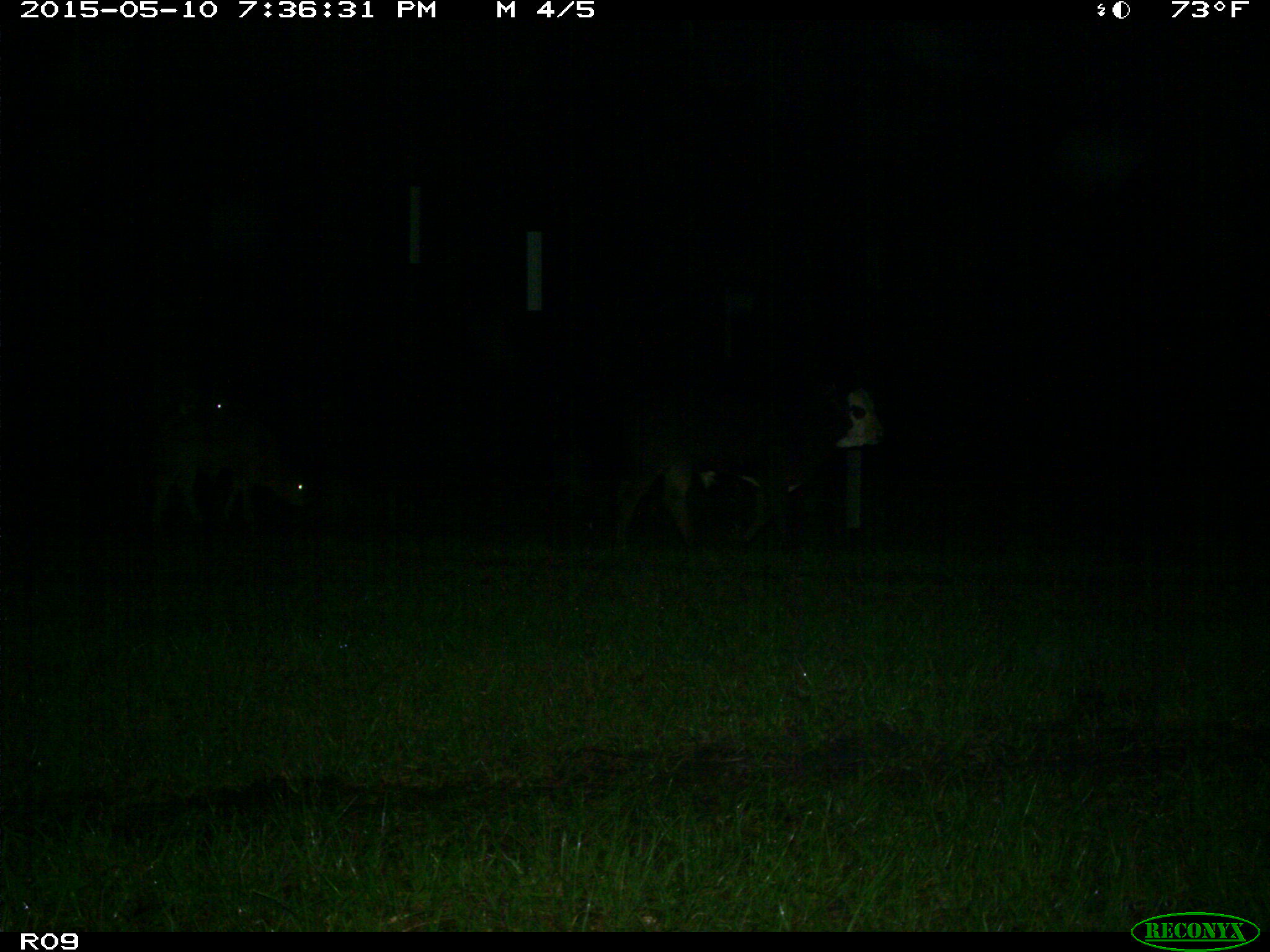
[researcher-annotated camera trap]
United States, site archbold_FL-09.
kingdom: Animalia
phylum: Chordata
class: Mammalia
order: Artiodactyla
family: Bovidae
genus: Bos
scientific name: Bos taurus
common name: domestic cow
Bos taurus (domestic cow).